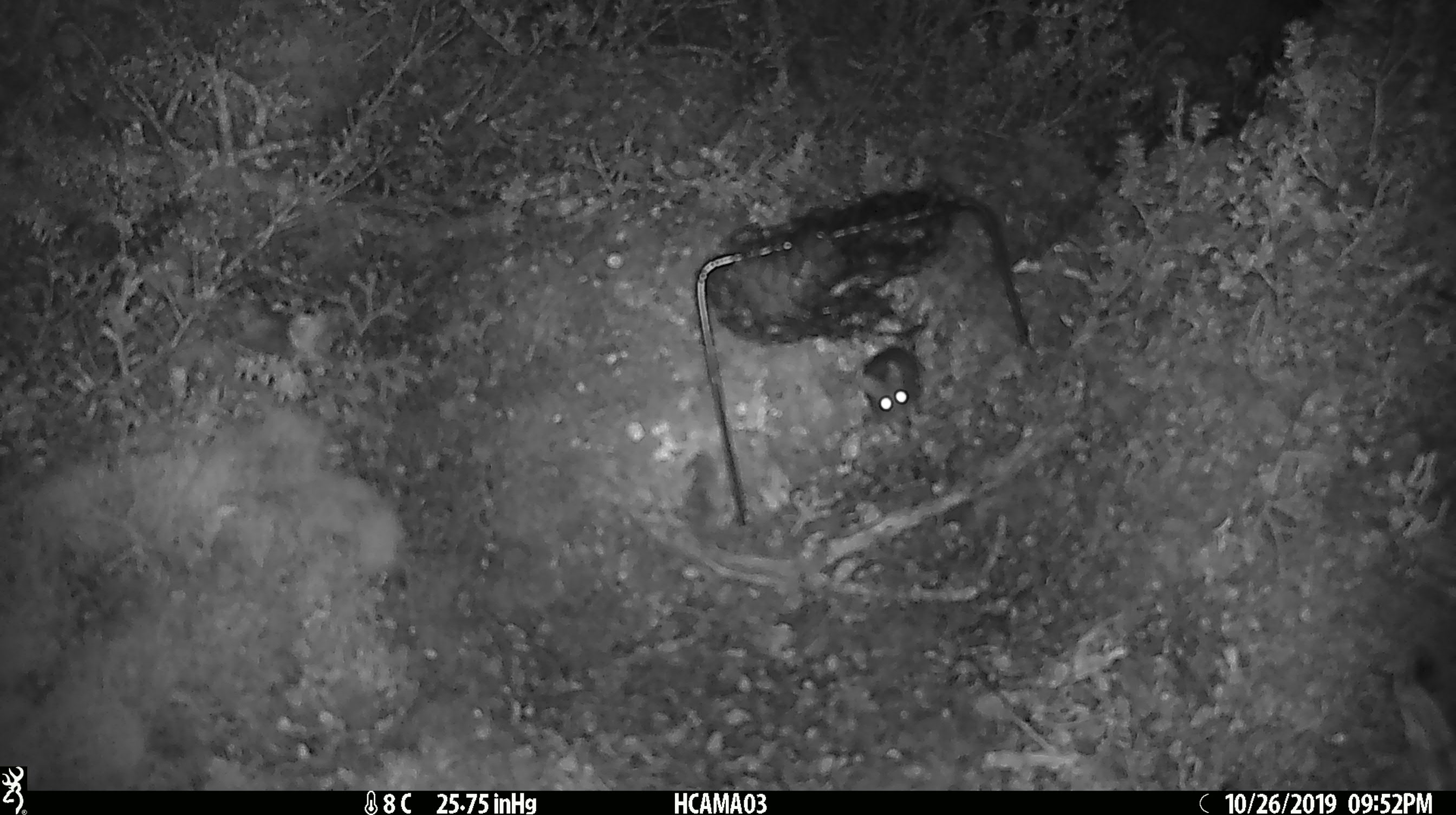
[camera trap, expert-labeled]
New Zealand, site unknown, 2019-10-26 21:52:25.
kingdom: Animalia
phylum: Chordata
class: Mammalia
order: Rodentia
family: Muridae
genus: Mus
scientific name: Mus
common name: mouse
Mouse (Mus).